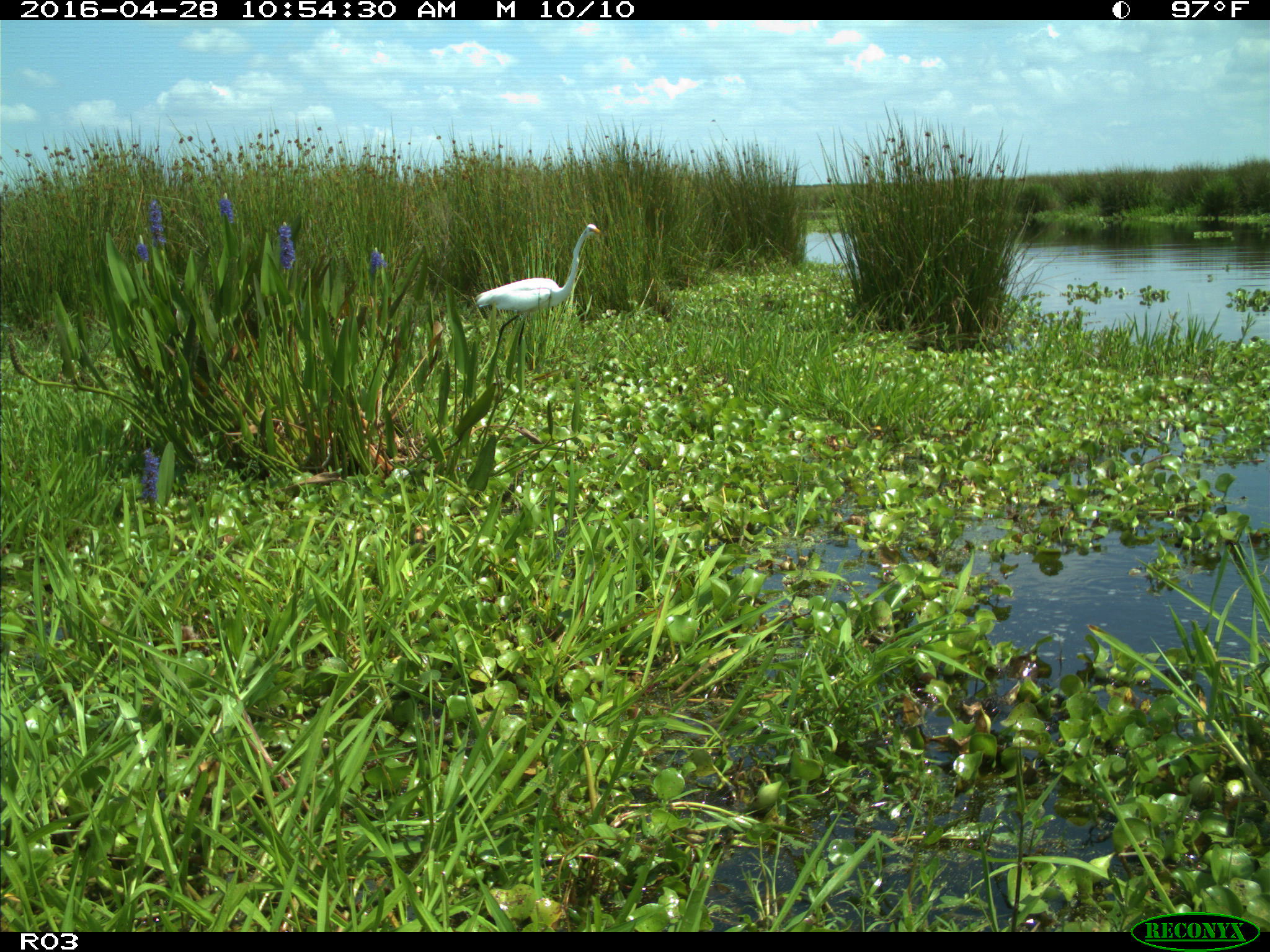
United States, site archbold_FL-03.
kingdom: Animalia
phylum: Chordata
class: Aves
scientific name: Aves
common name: birds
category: unidentified bird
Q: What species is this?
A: Unidentified bird (birds) (Aves).